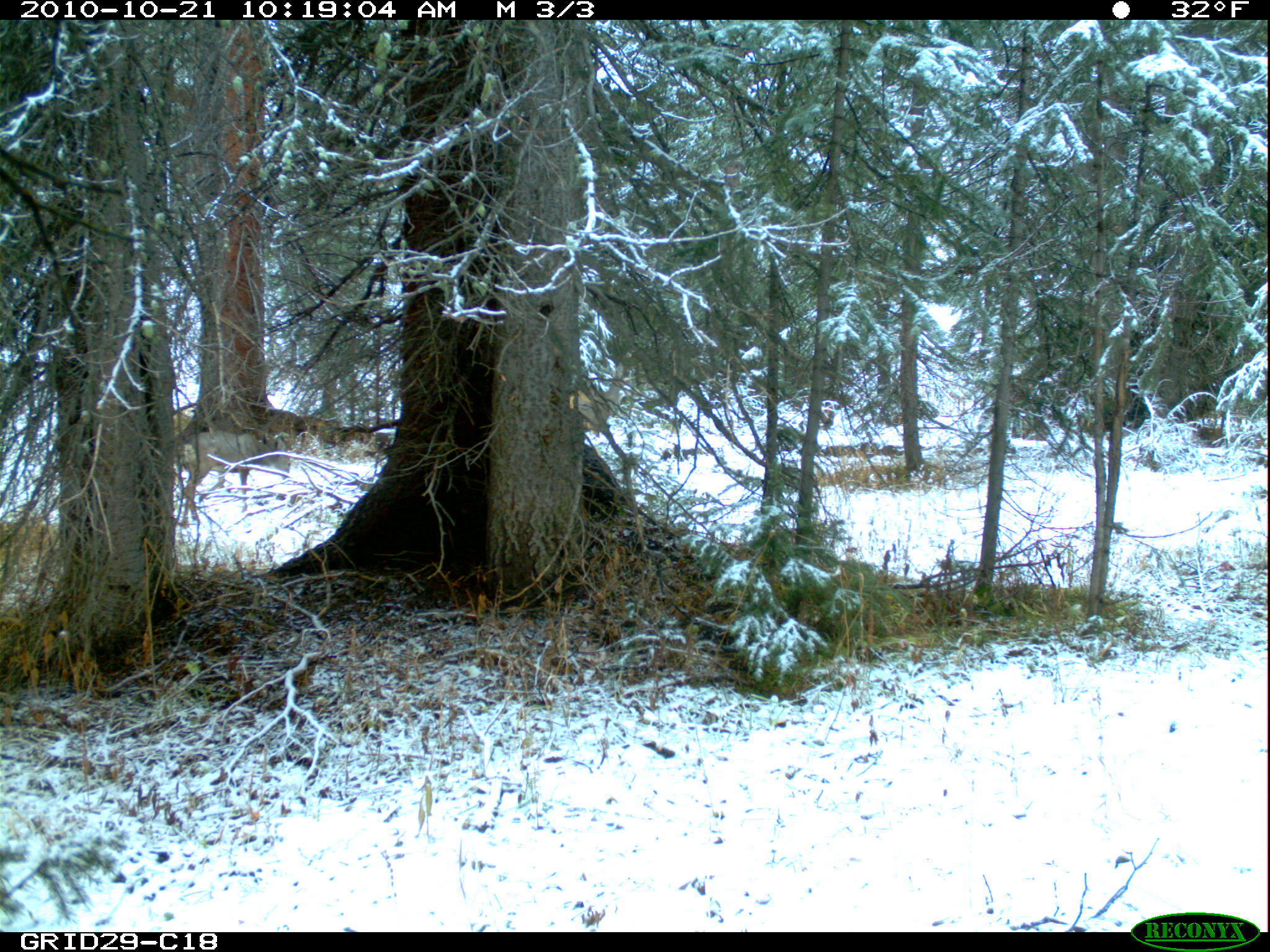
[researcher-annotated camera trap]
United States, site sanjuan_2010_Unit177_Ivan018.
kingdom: Animalia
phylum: Chordata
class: Mammalia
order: Artiodactyla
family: Cervidae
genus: Odocoileus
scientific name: Odocoileus hemionus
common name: mule deer